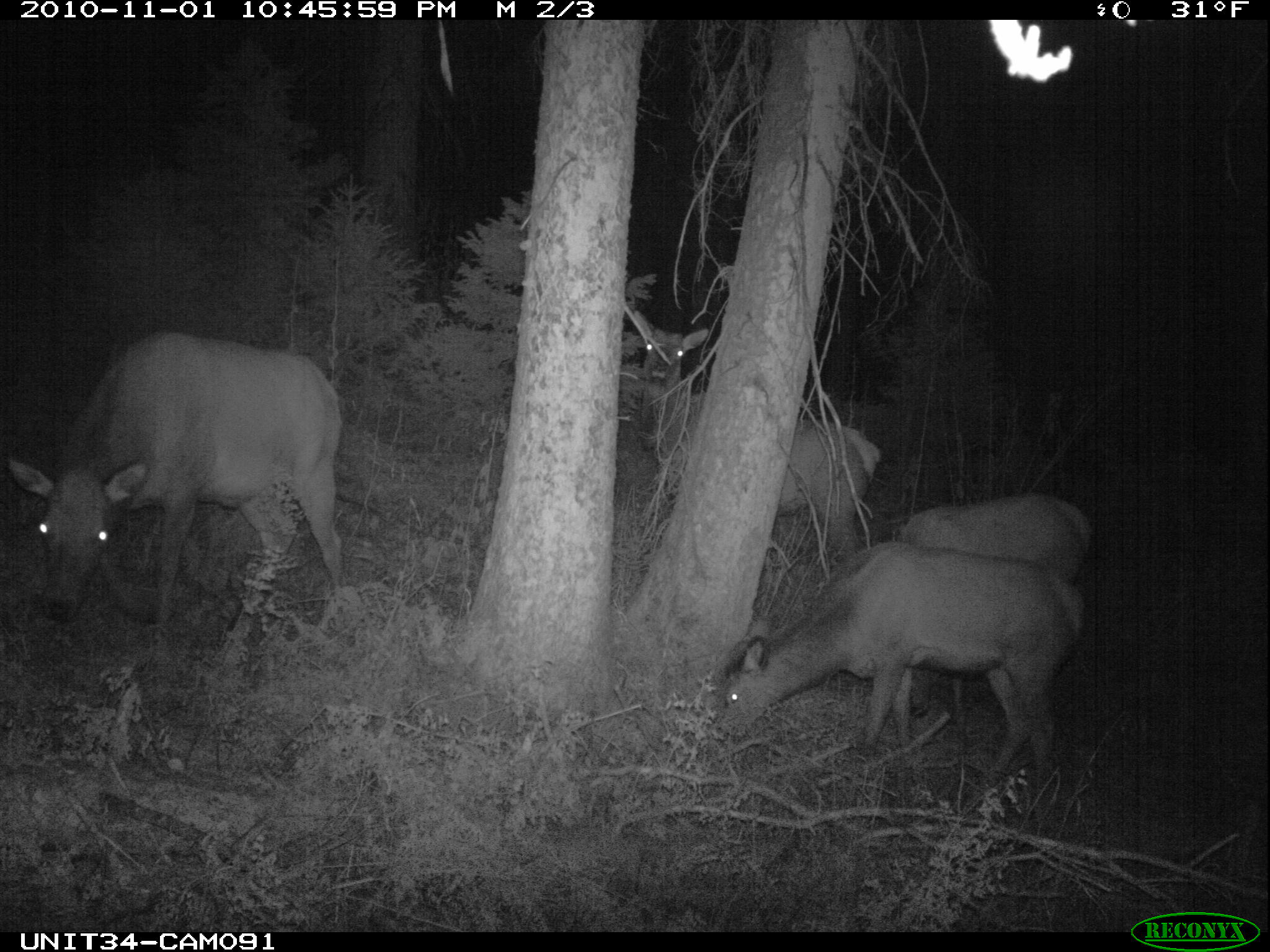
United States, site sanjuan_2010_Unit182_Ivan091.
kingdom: Animalia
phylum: Chordata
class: Mammalia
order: Artiodactyla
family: Cervidae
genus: Cervus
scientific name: Cervus elaphus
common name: red deer